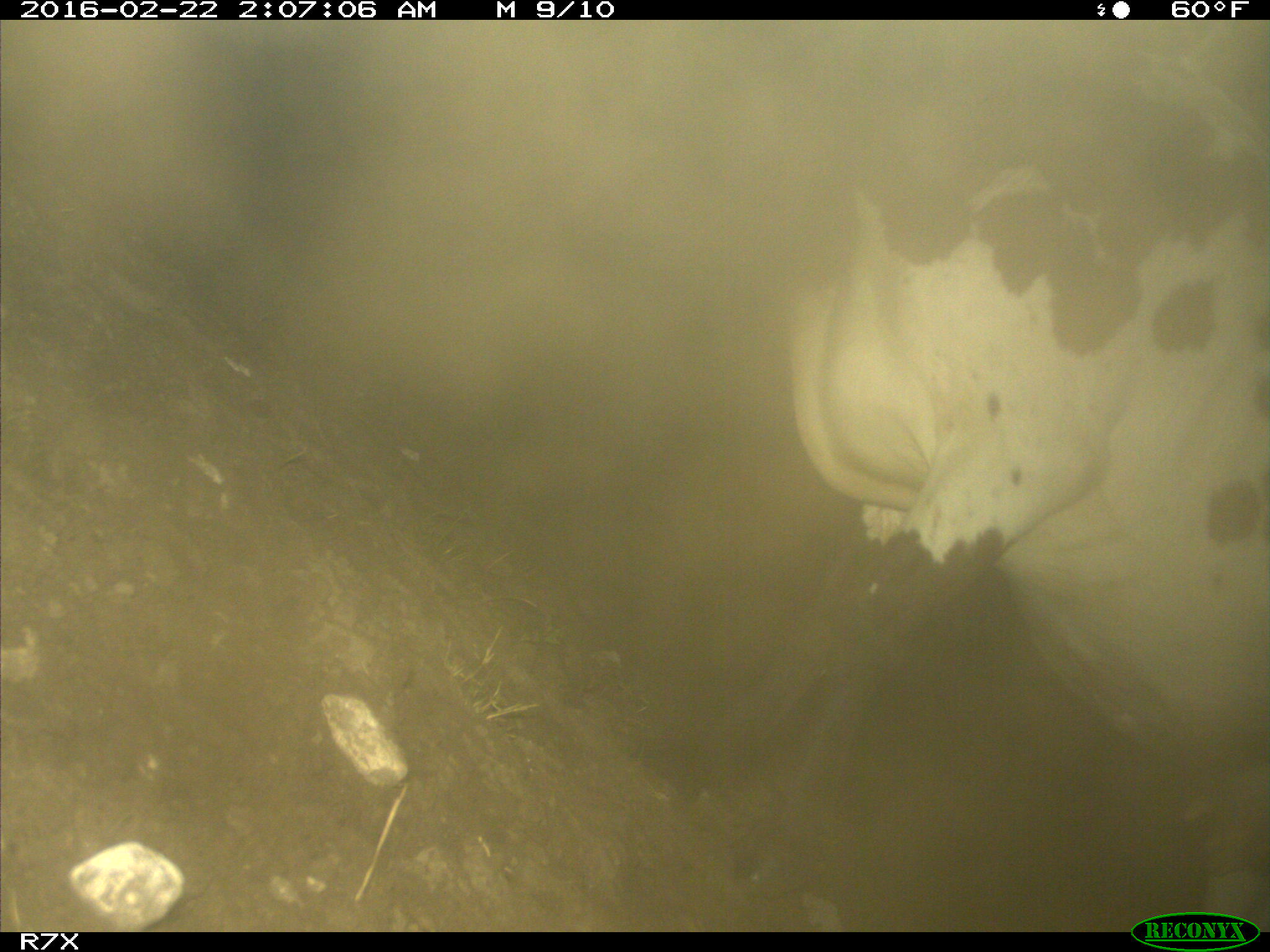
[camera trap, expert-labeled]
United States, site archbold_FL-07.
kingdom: Animalia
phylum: Chordata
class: Mammalia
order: Artiodactyla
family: Bovidae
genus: Bos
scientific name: Bos taurus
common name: domestic cow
Bos taurus (domestic cow).